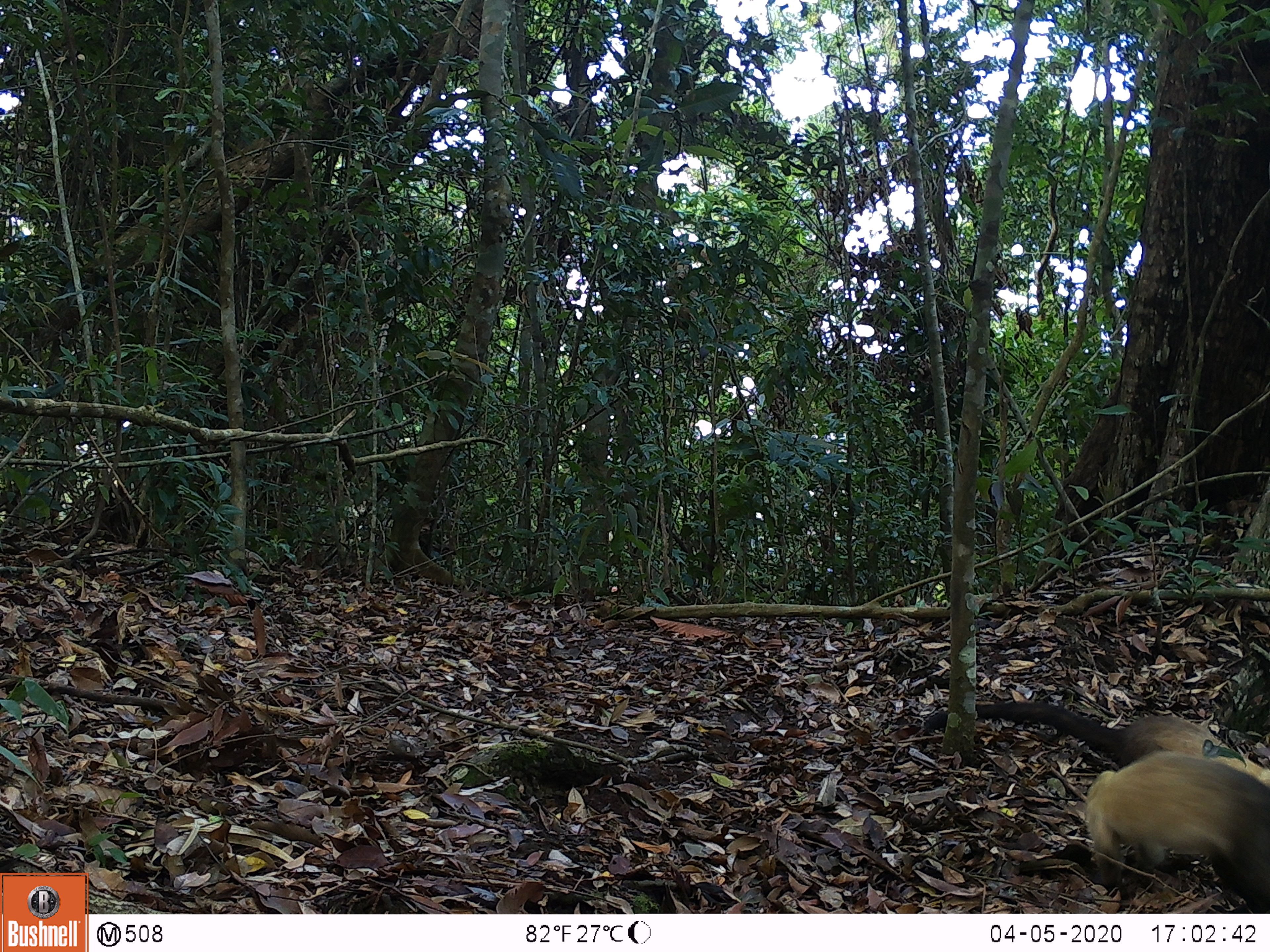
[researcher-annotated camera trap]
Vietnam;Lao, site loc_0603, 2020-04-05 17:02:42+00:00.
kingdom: Animalia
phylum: Chordata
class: Mammalia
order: Carnivora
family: Mustelidae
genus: Martes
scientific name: Martes flavigula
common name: yellow-throated marten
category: yellow throated marten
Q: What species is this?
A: Yellow throated marten (yellow-throated marten) (Martes flavigula).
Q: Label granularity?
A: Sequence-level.